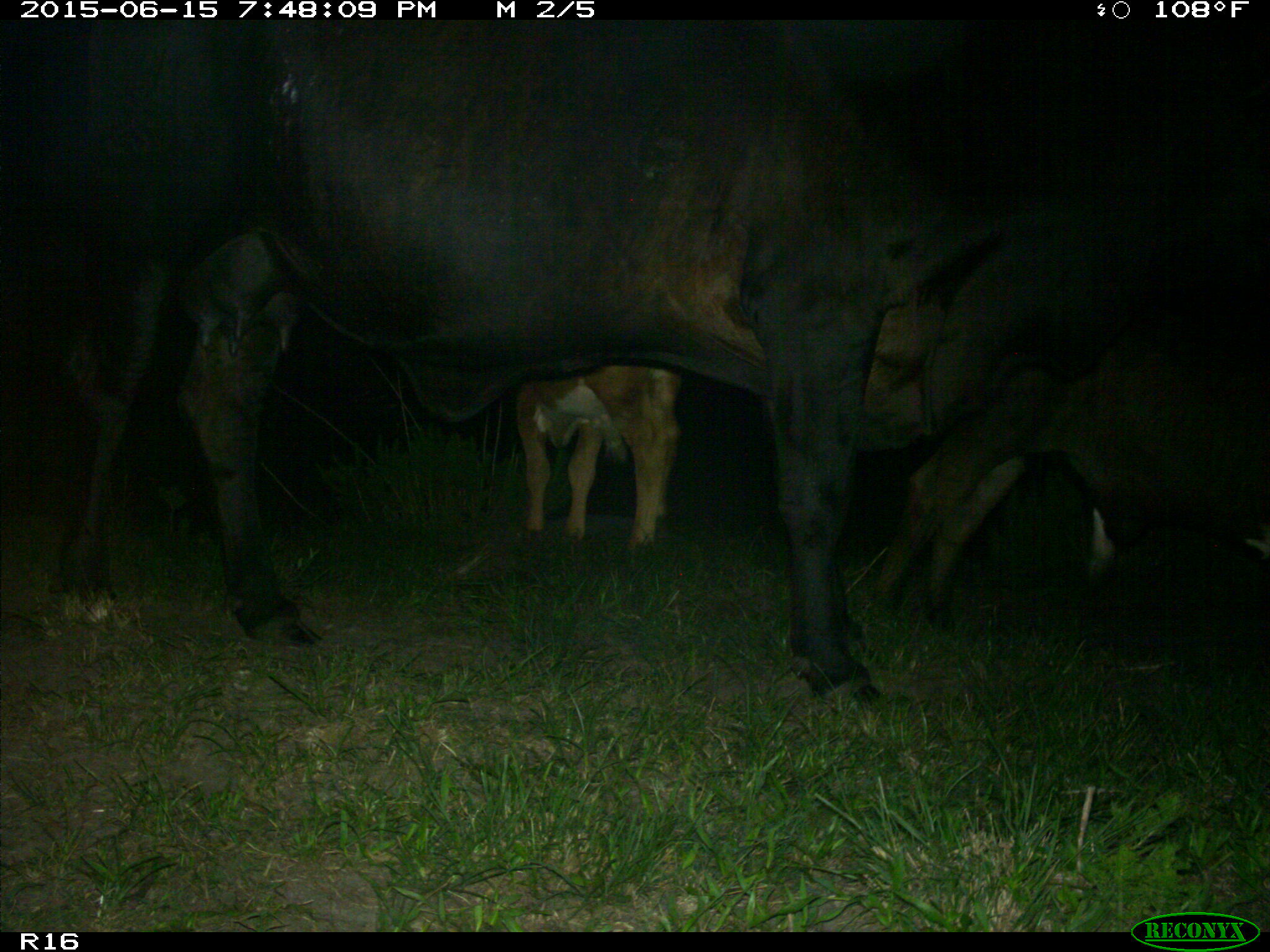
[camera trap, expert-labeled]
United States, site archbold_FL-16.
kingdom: Animalia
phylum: Chordata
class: Mammalia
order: Artiodactyla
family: Bovidae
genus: Bos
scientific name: Bos taurus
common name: domestic cow